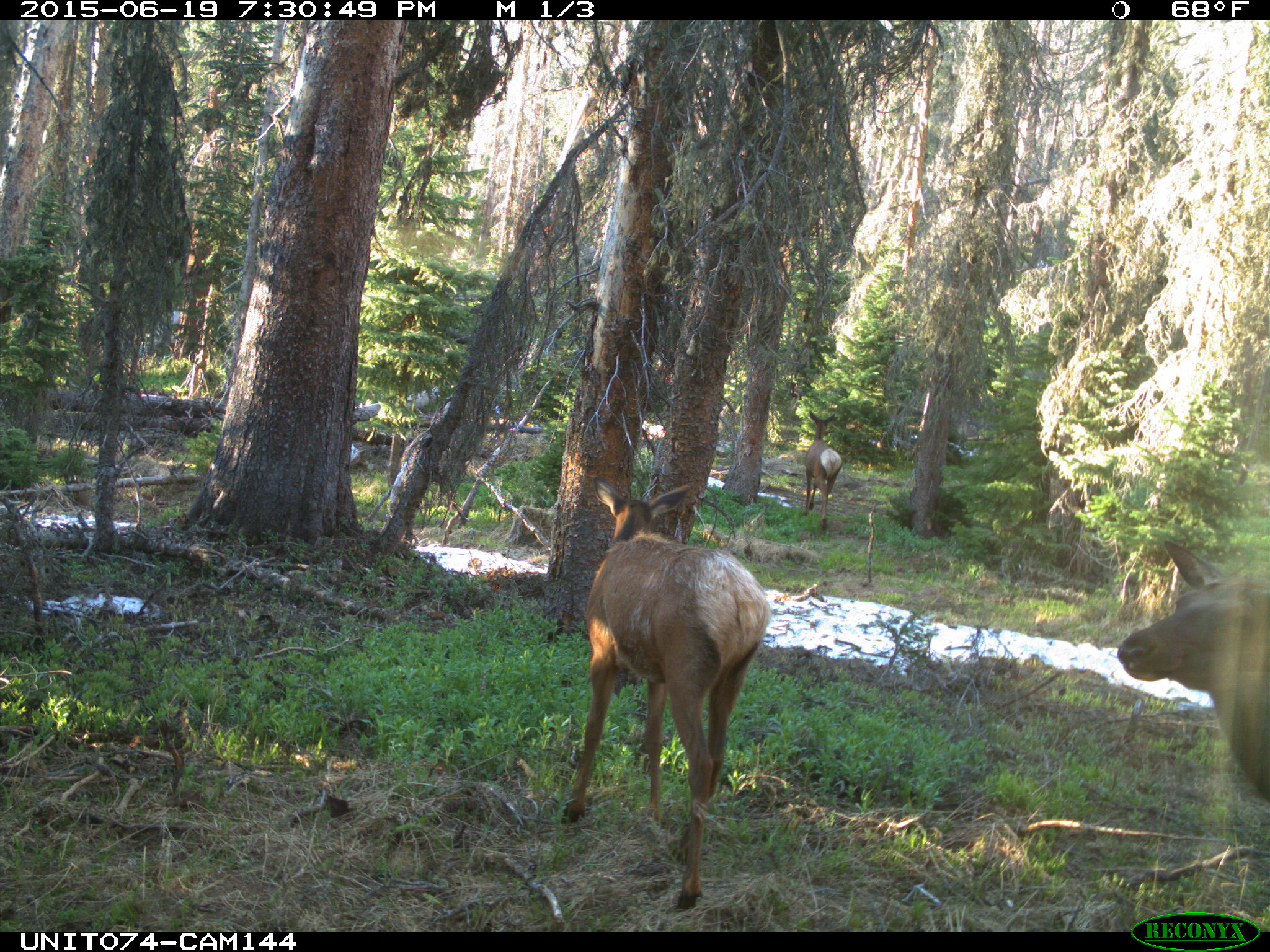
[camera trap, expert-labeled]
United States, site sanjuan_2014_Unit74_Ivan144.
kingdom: Animalia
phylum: Chordata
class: Mammalia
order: Artiodactyla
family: Cervidae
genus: Cervus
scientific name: Cervus elaphus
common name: red deer